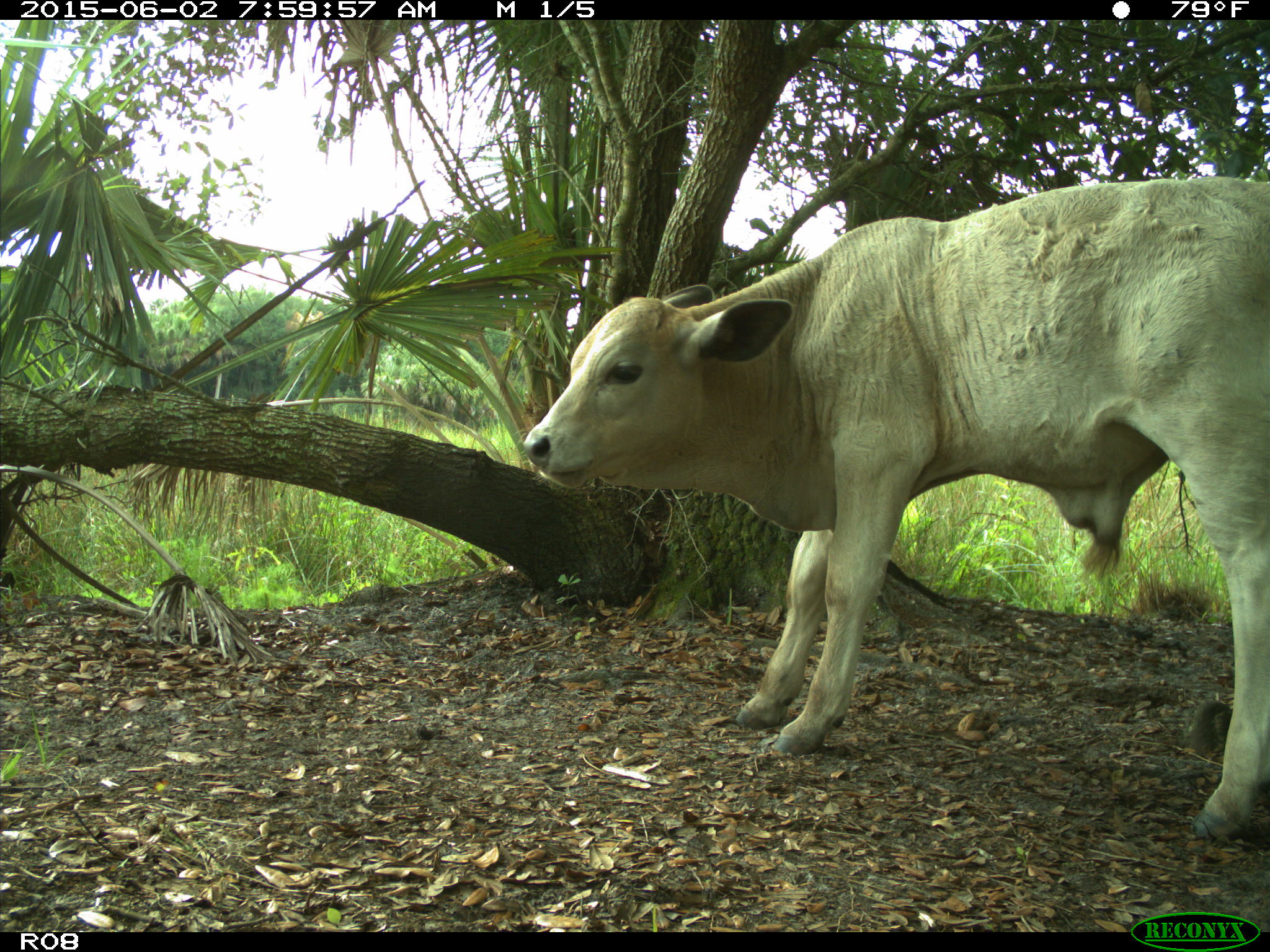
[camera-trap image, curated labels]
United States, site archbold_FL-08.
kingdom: Animalia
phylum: Chordata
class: Mammalia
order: Artiodactyla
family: Bovidae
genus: Bos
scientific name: Bos taurus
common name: domestic cow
Bos taurus (domestic cow).